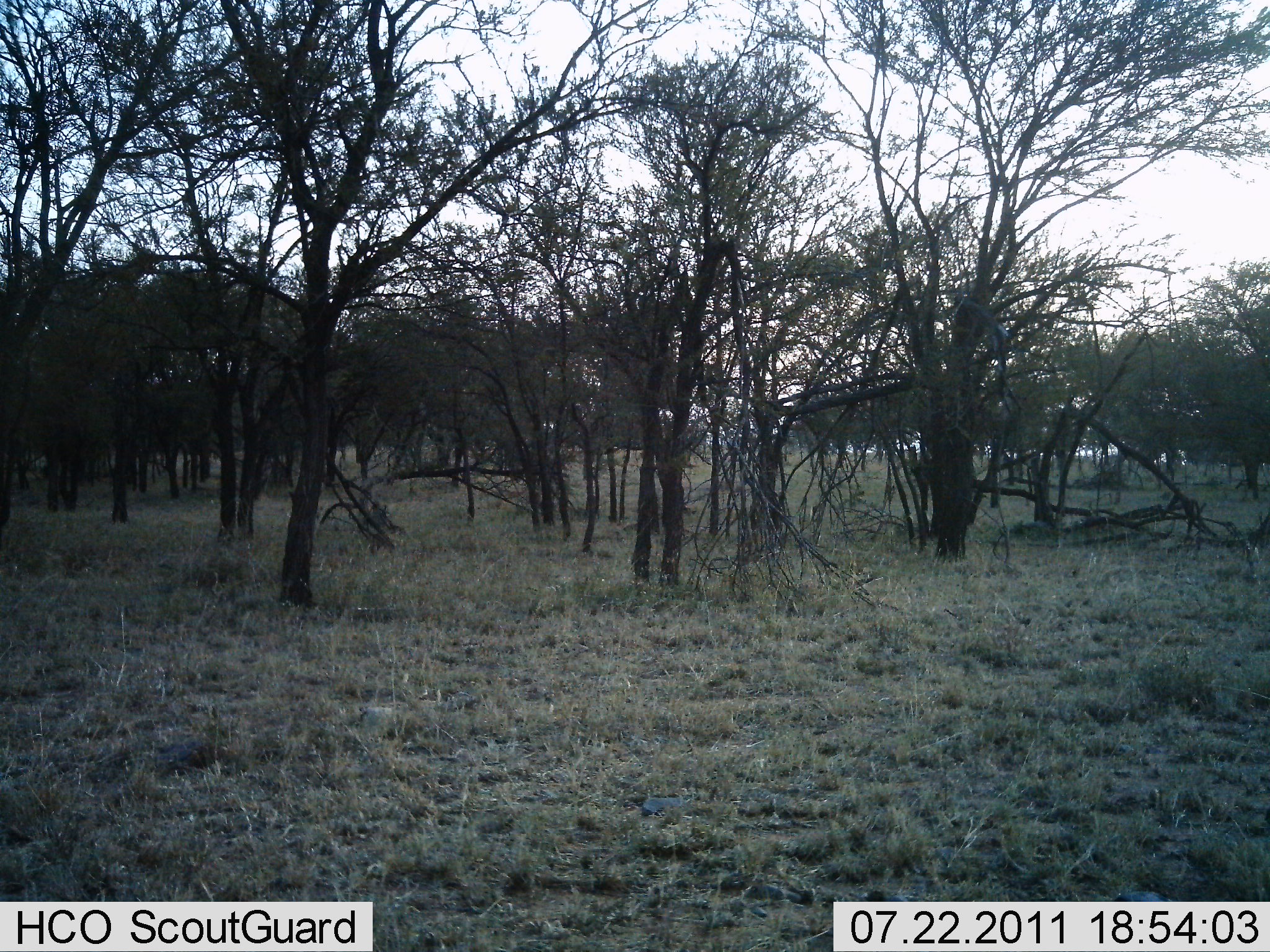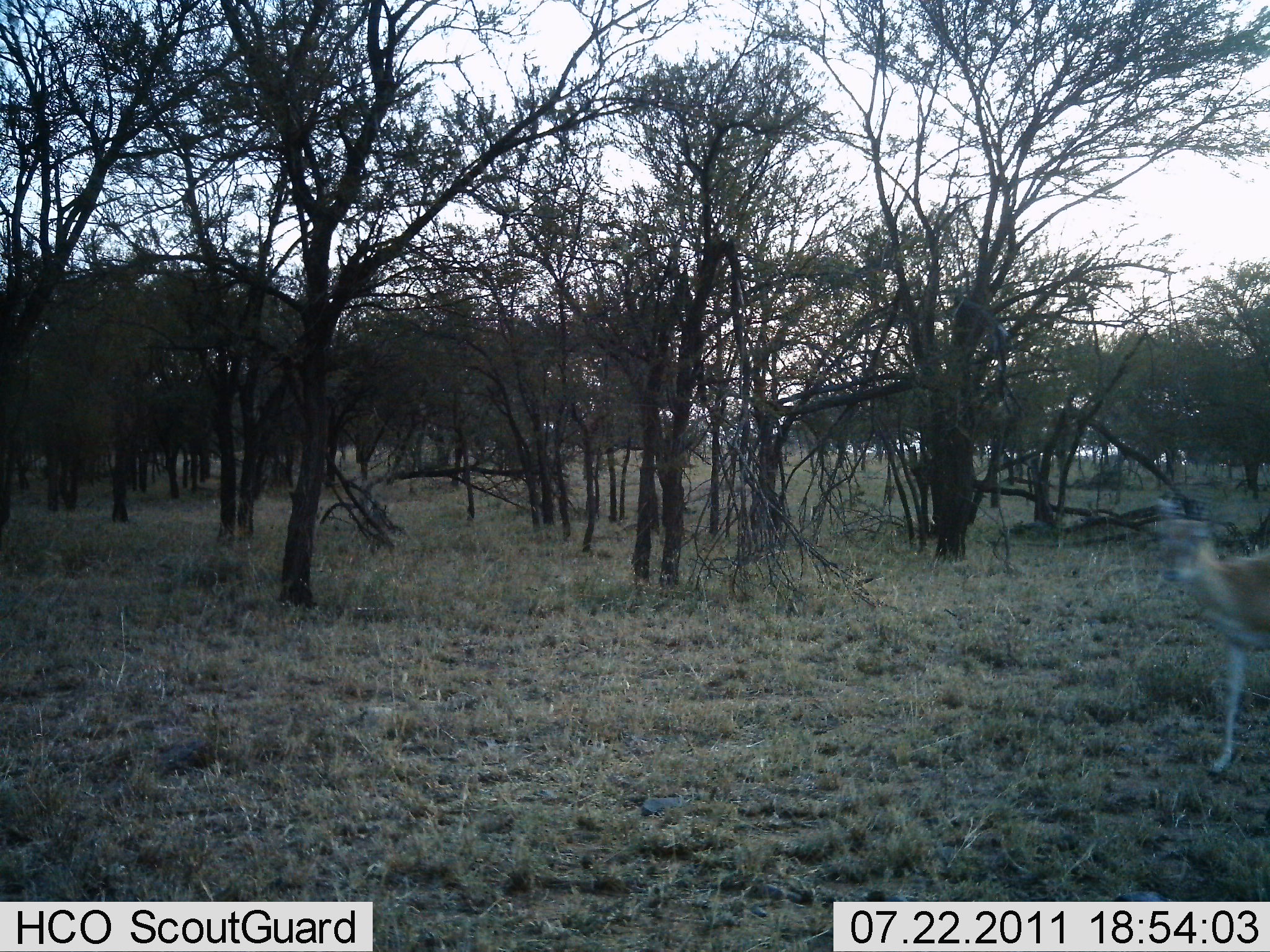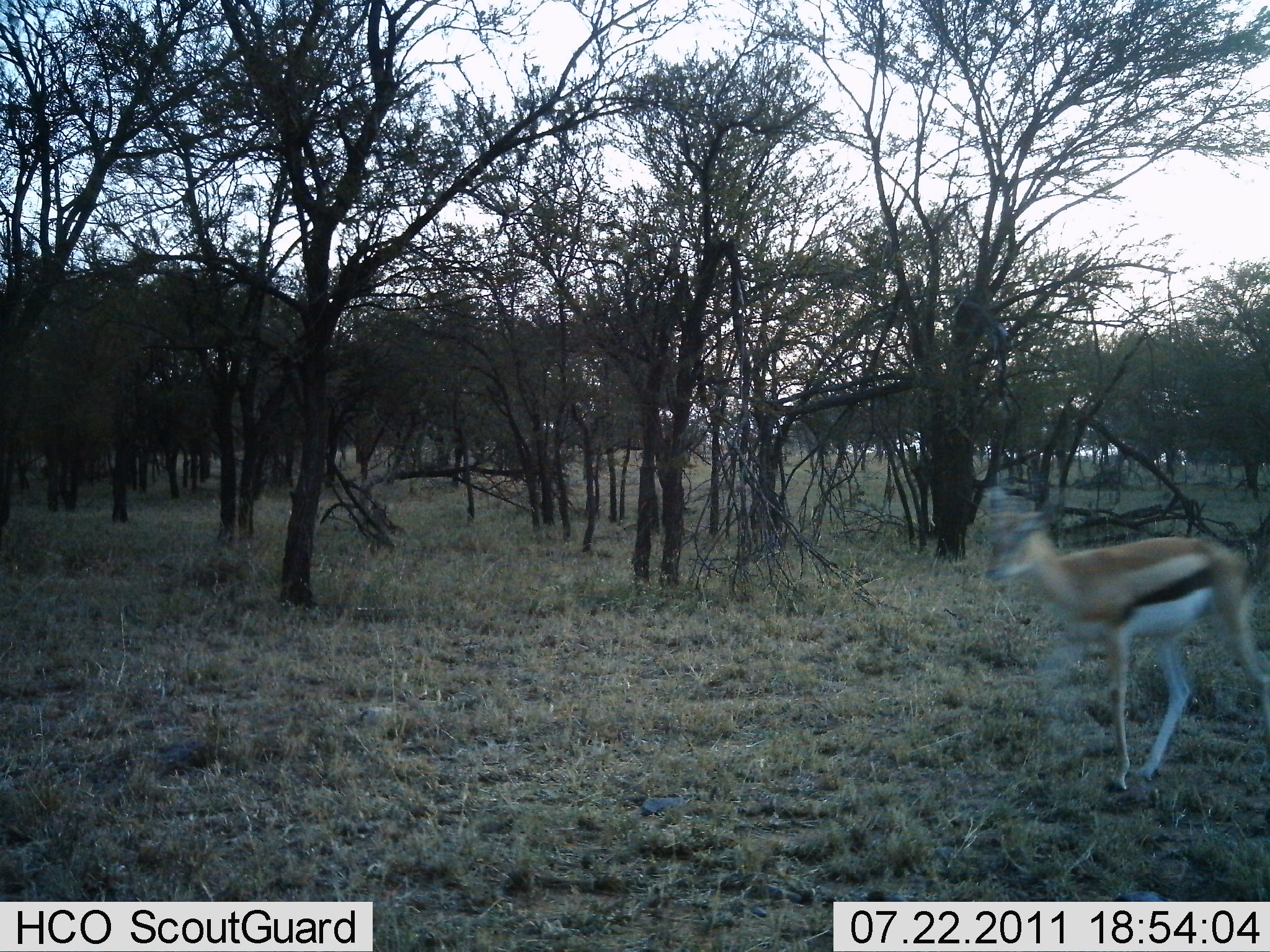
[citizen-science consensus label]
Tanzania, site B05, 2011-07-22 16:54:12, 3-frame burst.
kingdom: Animalia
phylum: Chordata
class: Mammalia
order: Artiodactyla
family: Bovidae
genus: Eudorcas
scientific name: Eudorcas thomsonii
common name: thomson's gazelle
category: gazellethomsons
Gazellethomsons (thomson's gazelle) (Eudorcas thomsonii), count 1. Behavior (volunteer vote fractions): standing 0%, resting 0%, moving 100%, interacting 0%. Young present (vote fraction): 0%. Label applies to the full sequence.